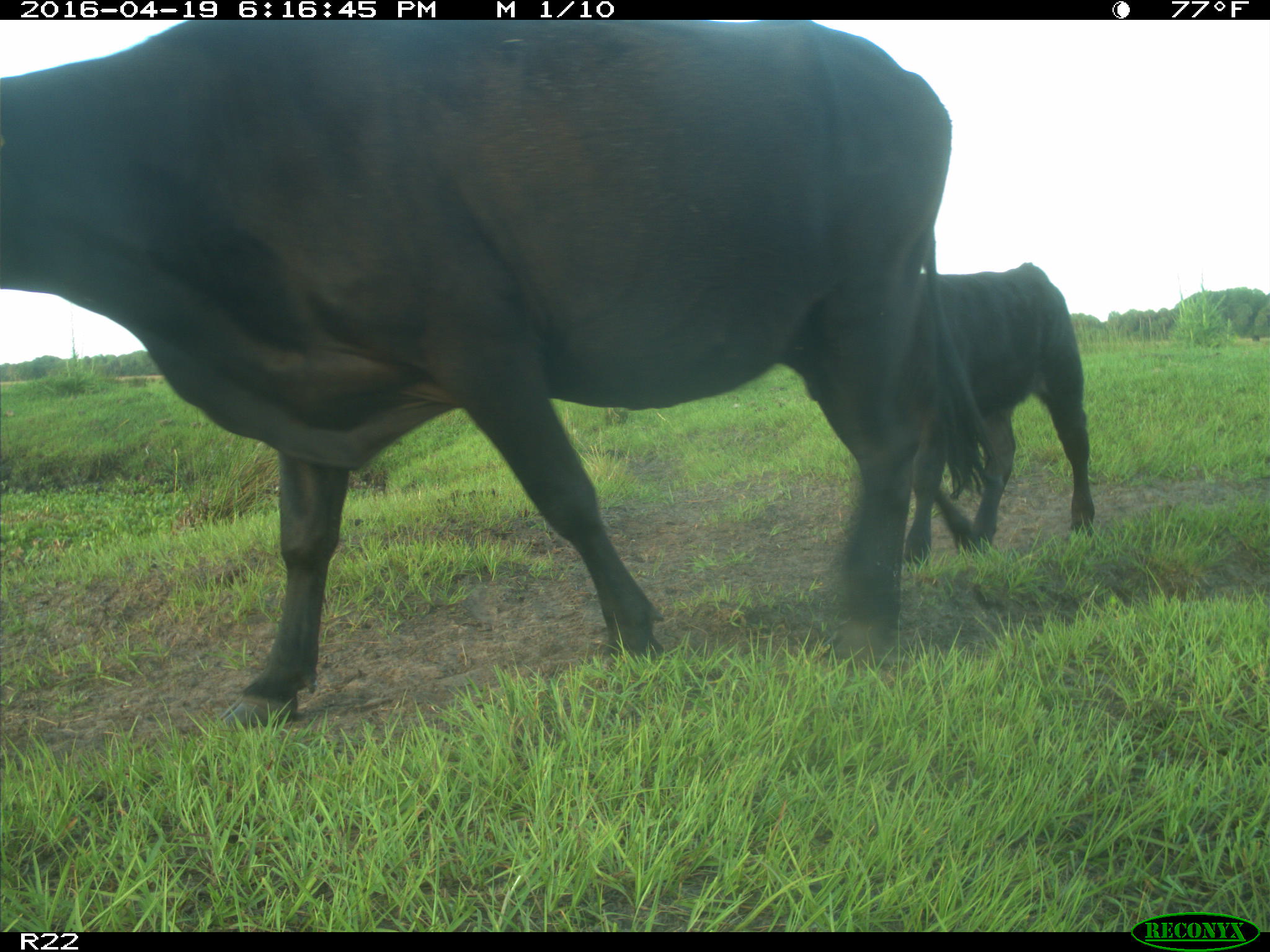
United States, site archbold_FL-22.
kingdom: Animalia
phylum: Chordata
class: Mammalia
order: Artiodactyla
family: Bovidae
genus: Bos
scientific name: Bos taurus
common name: domestic cow